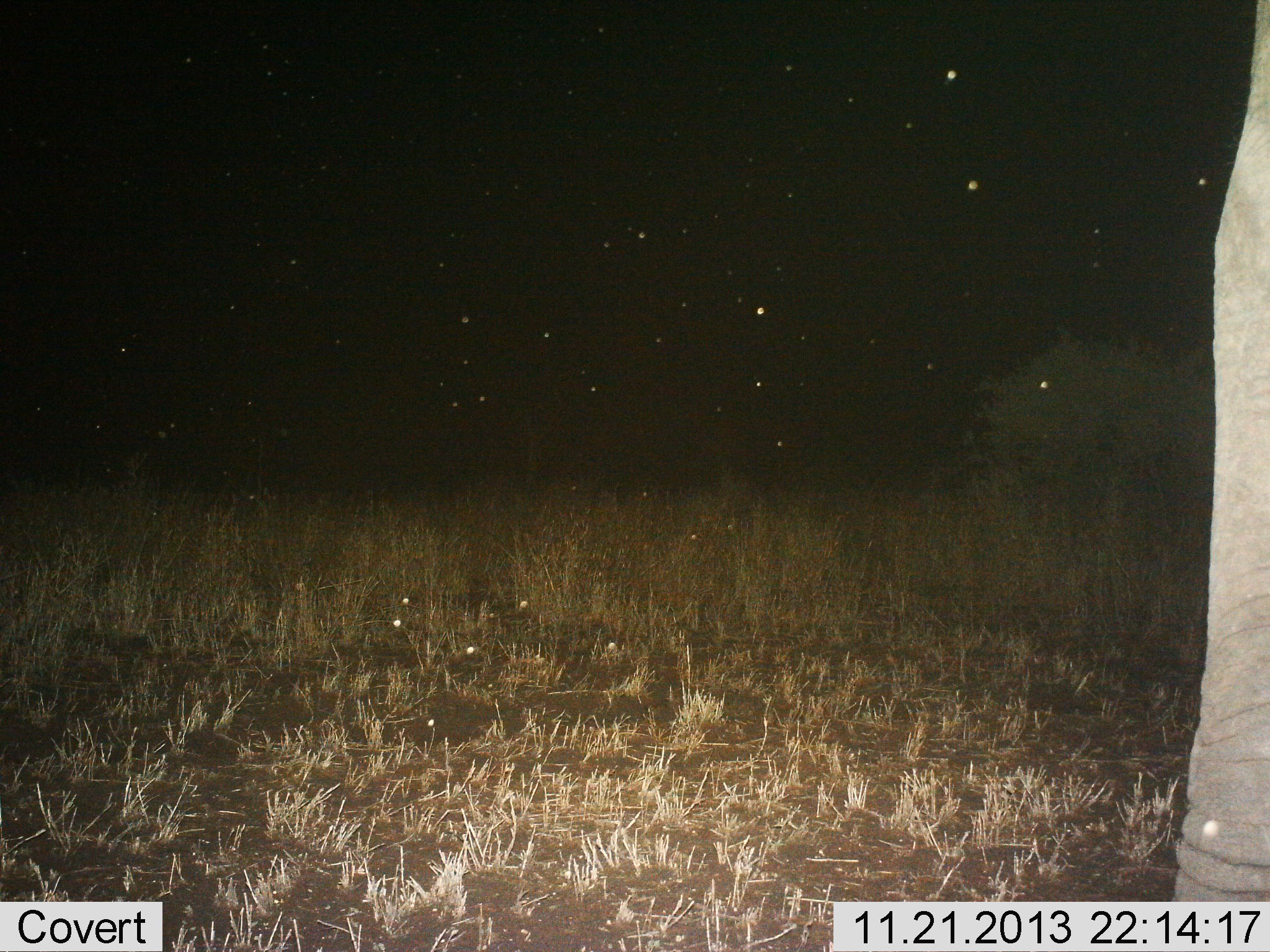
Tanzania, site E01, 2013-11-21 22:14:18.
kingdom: Animalia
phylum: Chordata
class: Mammalia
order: Proboscidea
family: Elephantidae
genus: Loxodonta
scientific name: Loxodonta africana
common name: african bush elephant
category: elephant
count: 1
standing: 100%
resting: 0%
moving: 0%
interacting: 0%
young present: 0%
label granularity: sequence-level